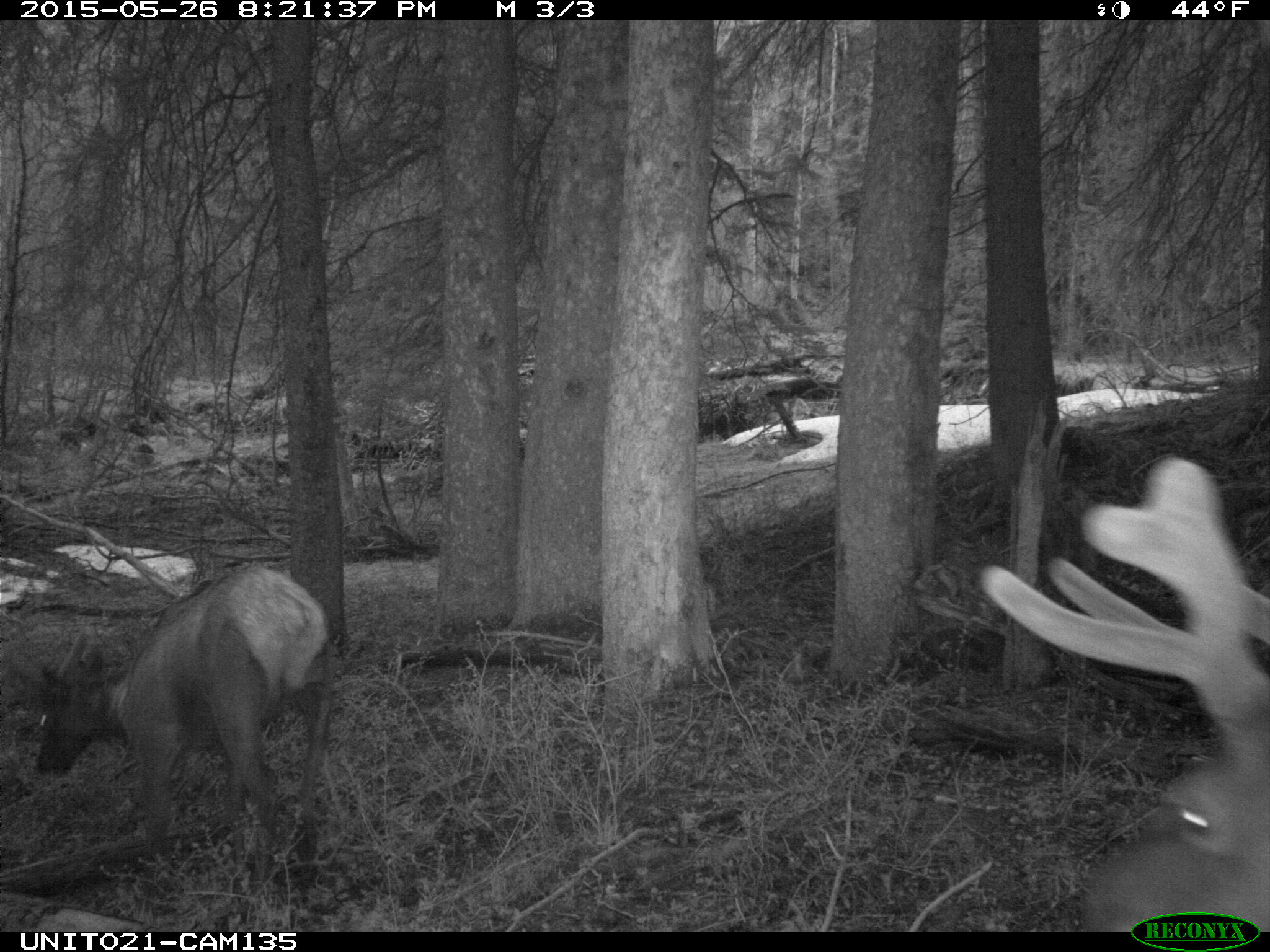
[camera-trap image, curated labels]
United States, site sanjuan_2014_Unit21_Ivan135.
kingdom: Animalia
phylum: Chordata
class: Mammalia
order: Artiodactyla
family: Cervidae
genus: Cervus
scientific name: Cervus elaphus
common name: red deer